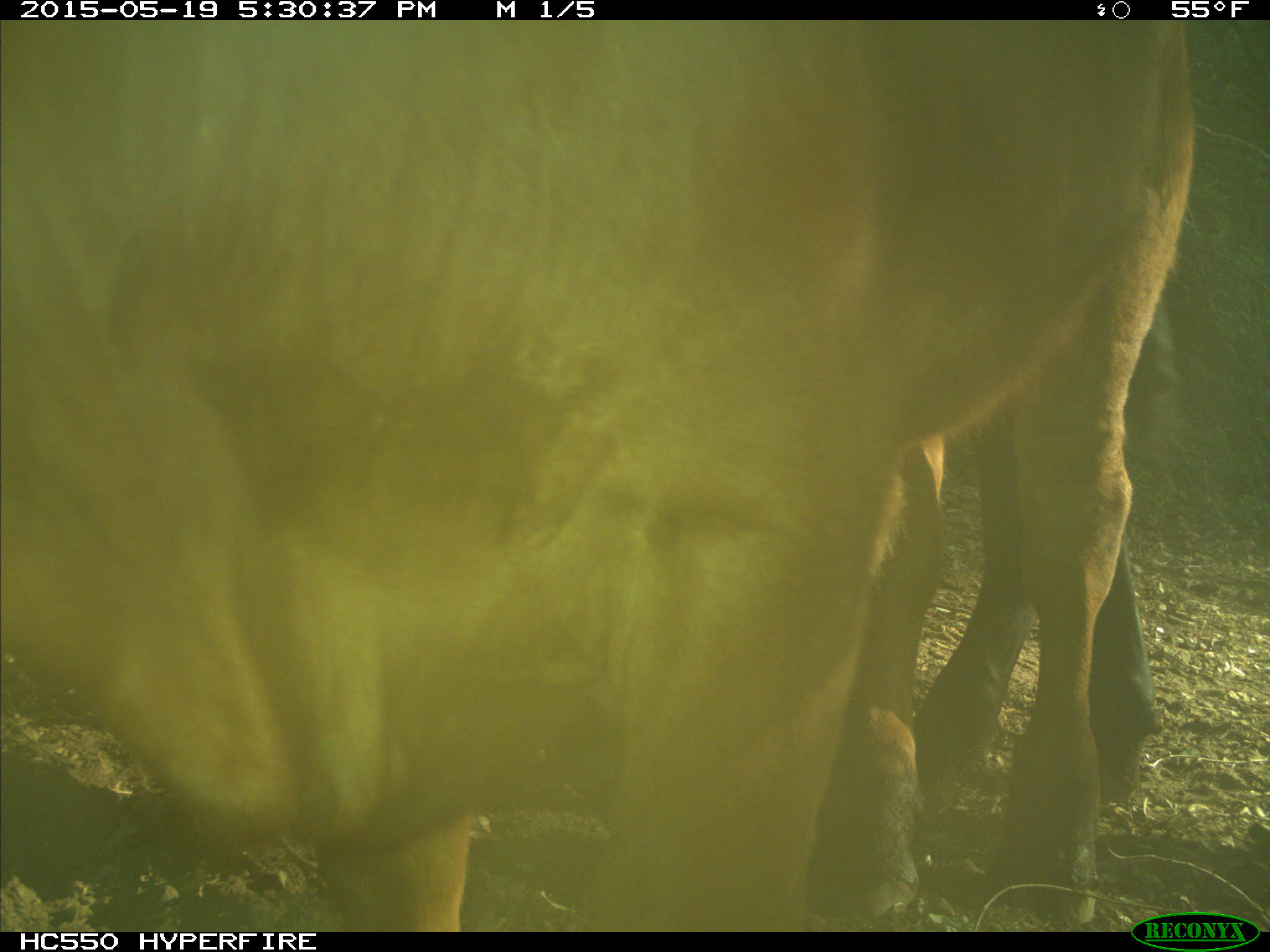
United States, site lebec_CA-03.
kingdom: Animalia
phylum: Chordata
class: Mammalia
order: Artiodactyla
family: Bovidae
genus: Bos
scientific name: Bos taurus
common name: domestic cow